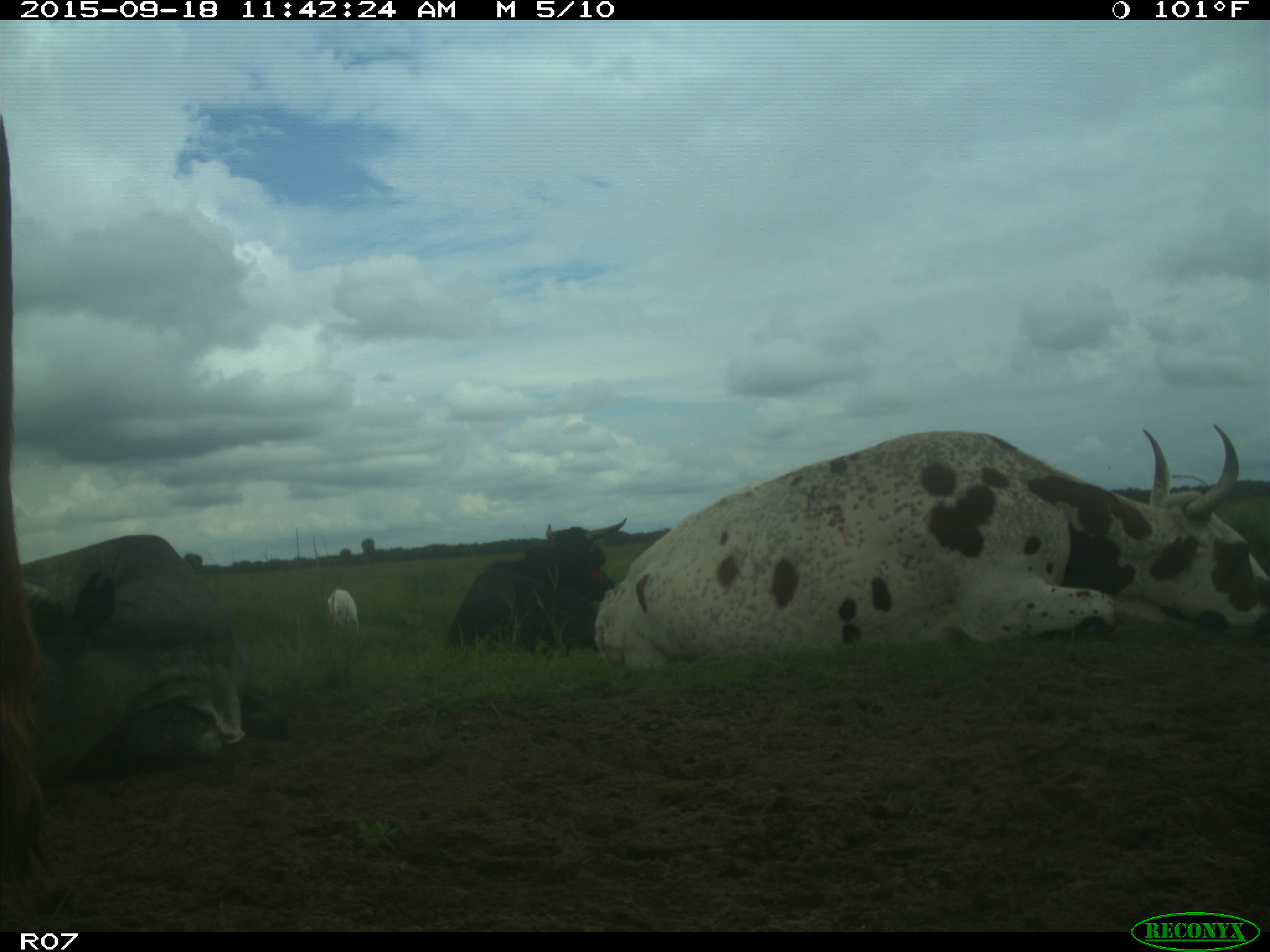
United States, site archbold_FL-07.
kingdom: Animalia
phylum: Chordata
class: Mammalia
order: Artiodactyla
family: Bovidae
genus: Bos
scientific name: Bos taurus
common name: domestic cow